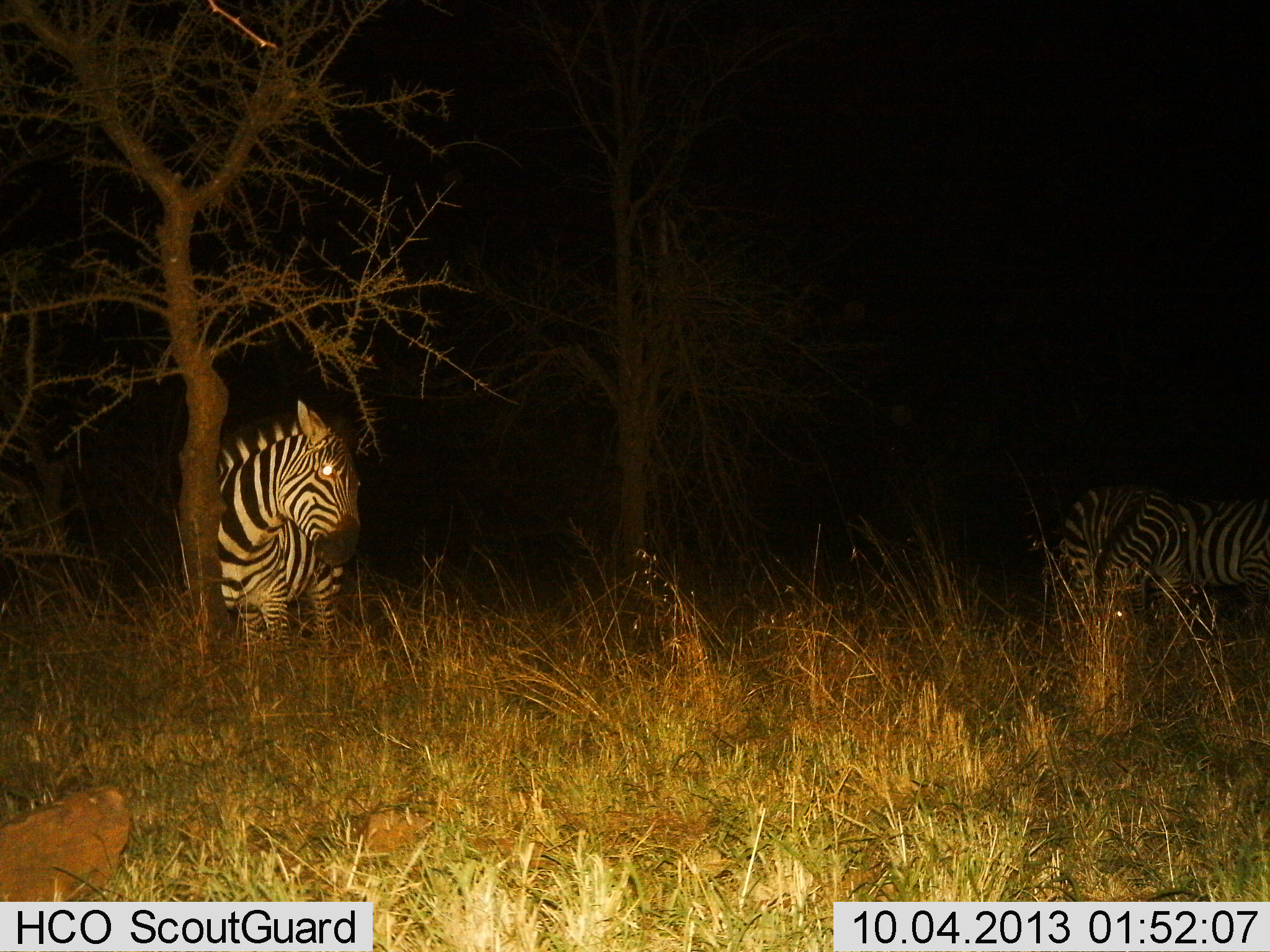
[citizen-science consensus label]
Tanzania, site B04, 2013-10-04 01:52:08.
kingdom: Animalia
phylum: Chordata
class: Mammalia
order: Perissodactyla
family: Equidae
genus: Equus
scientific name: Equus quagga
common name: plains zebra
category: zebra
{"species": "zebra (plains zebra) (Equus quagga)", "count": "3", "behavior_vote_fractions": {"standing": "94%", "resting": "0%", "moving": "10%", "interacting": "3%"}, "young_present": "0%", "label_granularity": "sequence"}